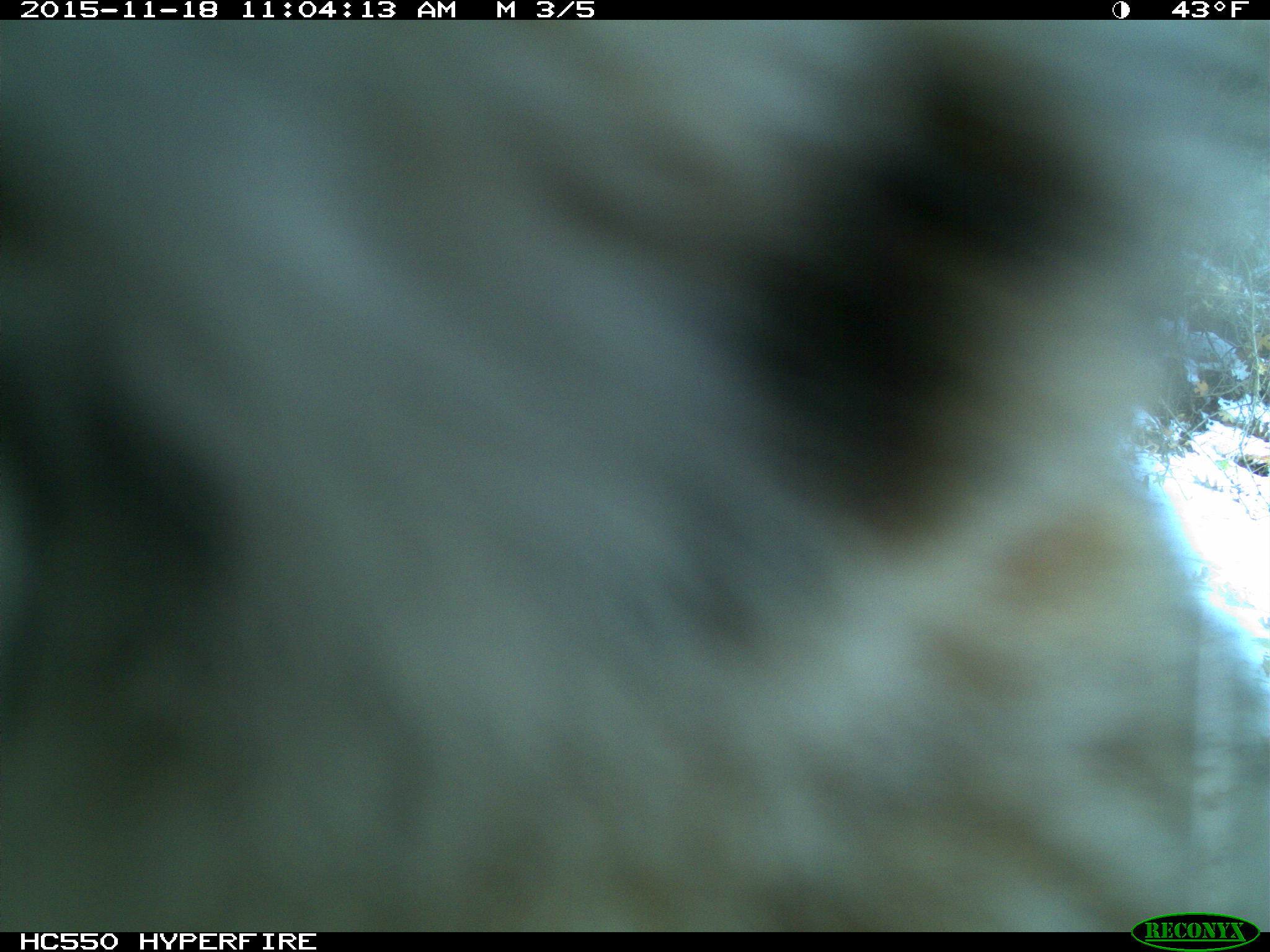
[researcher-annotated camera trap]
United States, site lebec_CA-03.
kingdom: Animalia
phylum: Chordata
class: Mammalia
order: Carnivora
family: Felidae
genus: Lynx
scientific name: Lynx rufus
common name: bobcat